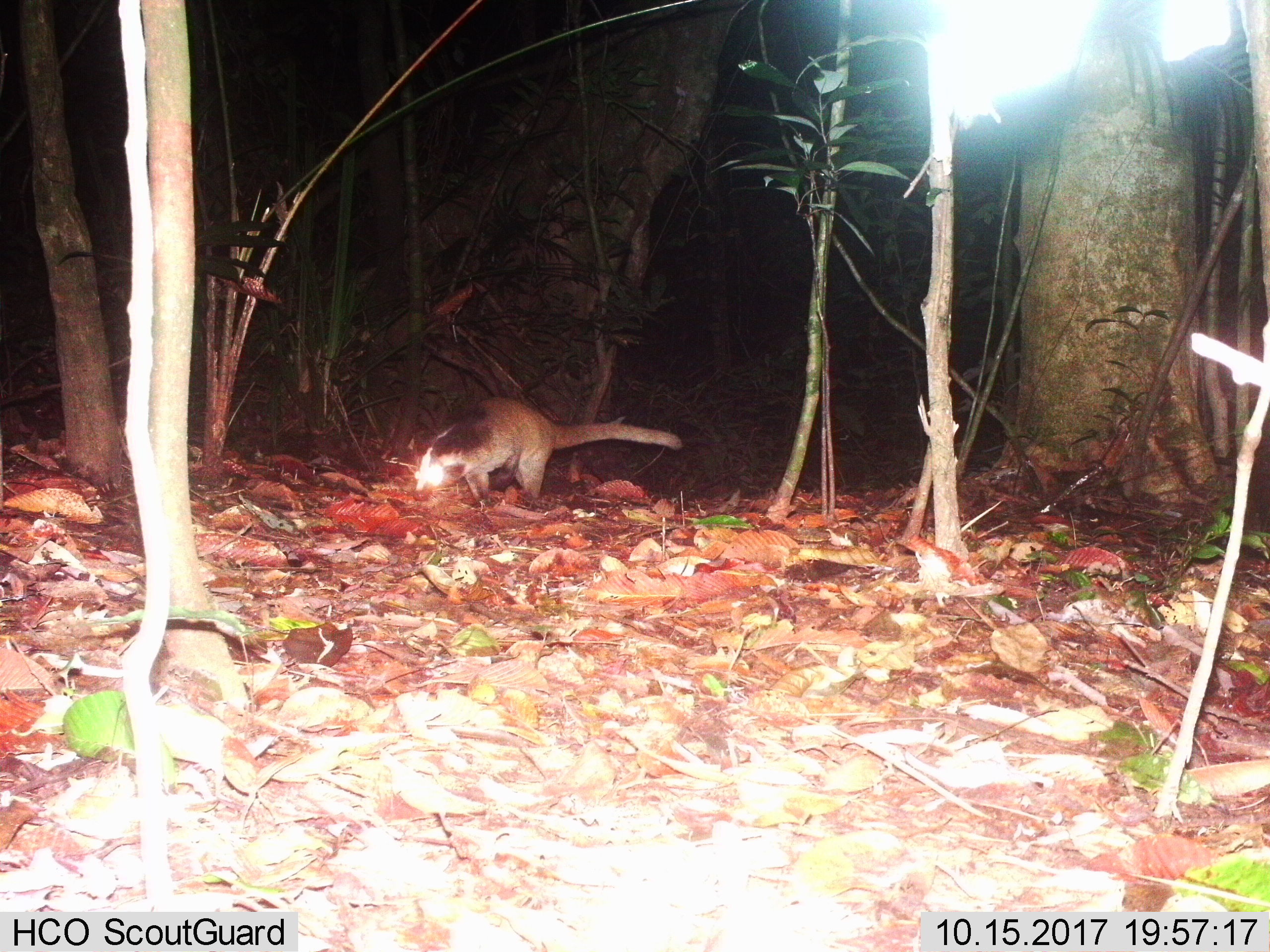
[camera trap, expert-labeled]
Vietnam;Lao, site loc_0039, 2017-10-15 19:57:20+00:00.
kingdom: Animalia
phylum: Chordata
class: Mammalia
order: Carnivora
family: Viverridae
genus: Paguma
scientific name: Paguma larvata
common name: masked palm civet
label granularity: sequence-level